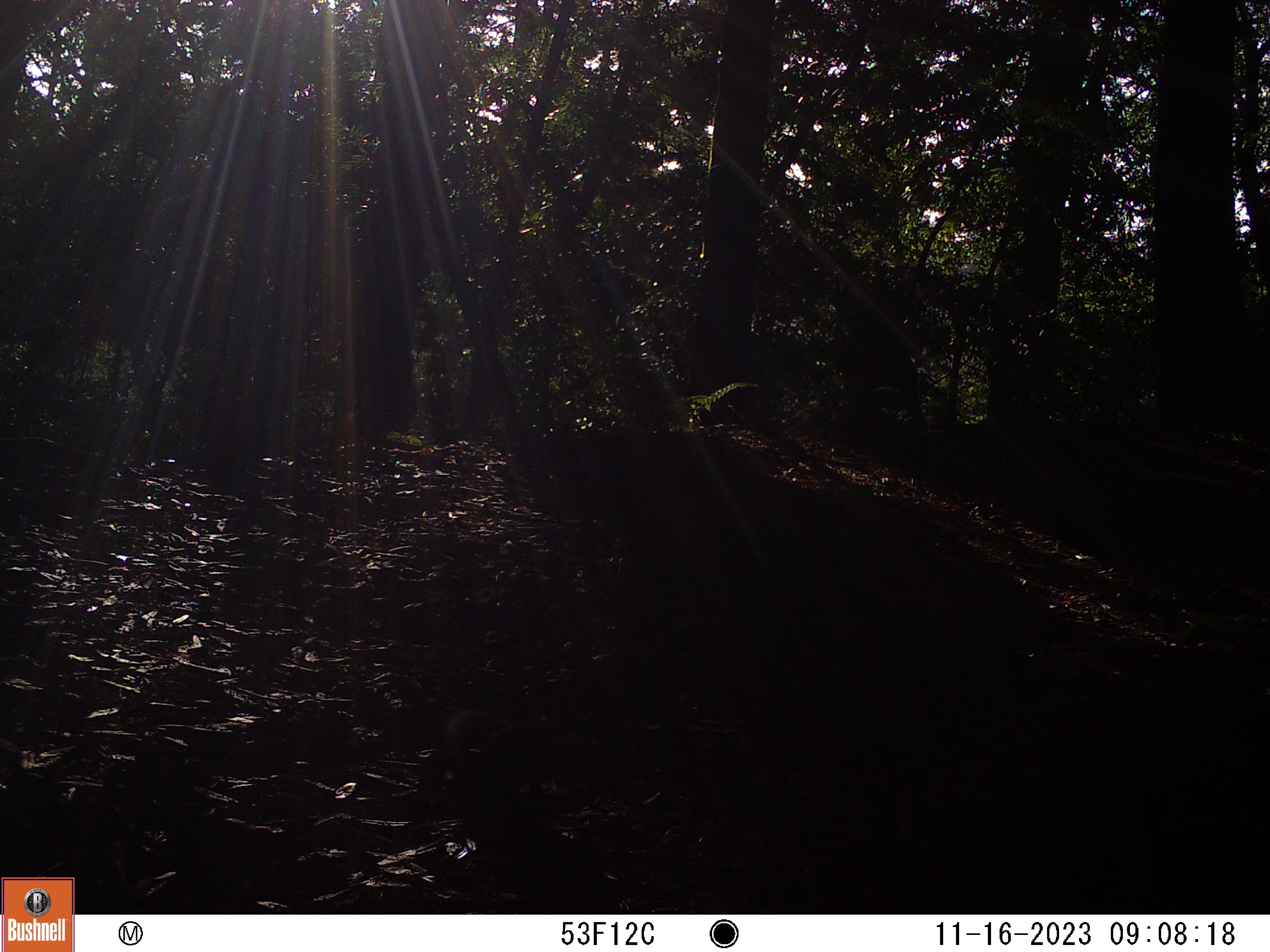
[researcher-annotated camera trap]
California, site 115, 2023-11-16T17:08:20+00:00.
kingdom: Animalia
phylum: Chordata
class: Mammalia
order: Rodentia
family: Sciuridae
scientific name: Sciuridae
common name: squirrel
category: unknown squirrel